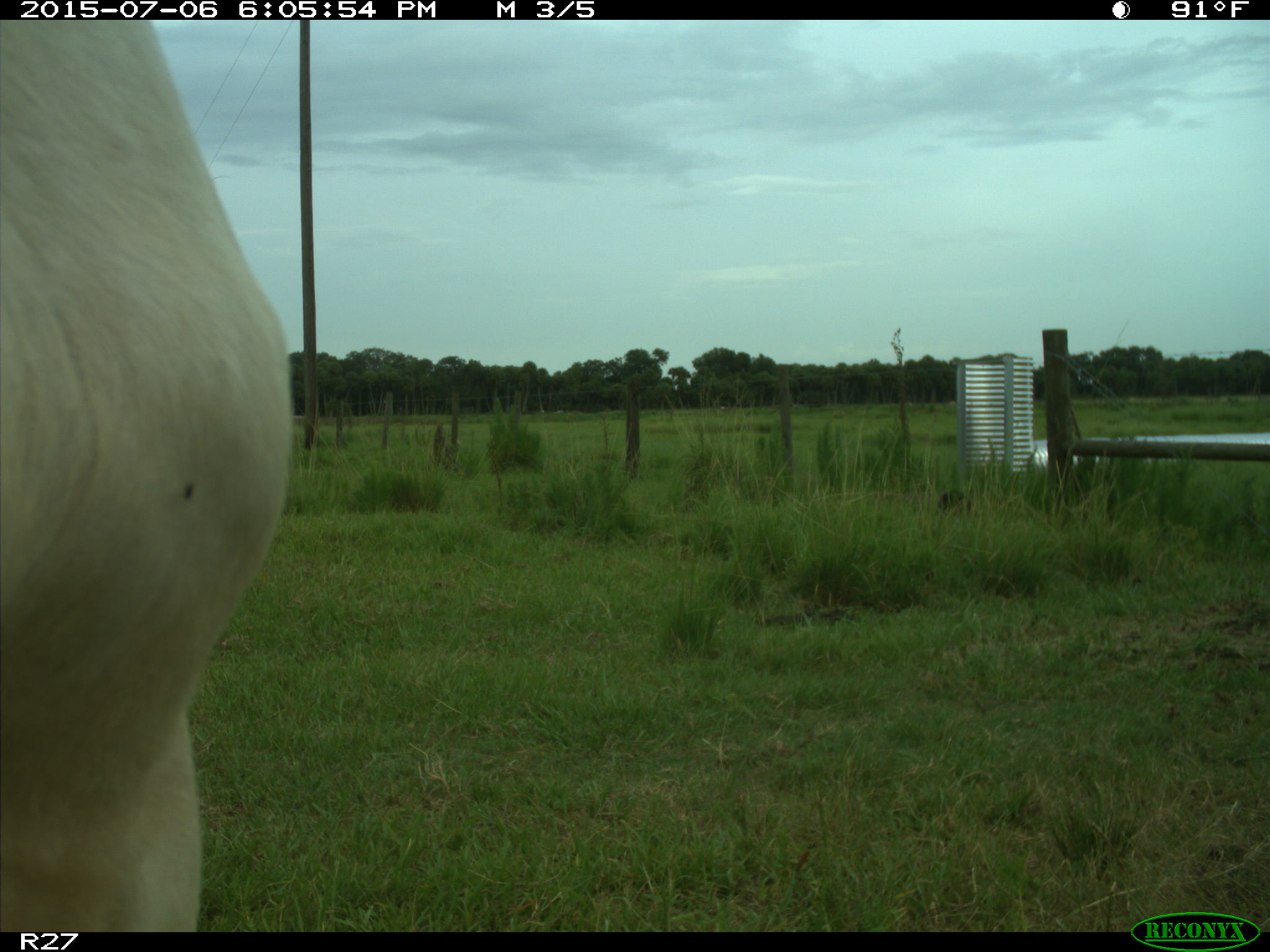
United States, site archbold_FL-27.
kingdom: Animalia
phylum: Chordata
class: Mammalia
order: Artiodactyla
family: Bovidae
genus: Bos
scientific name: Bos taurus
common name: domestic cow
Bos taurus (domestic cow).